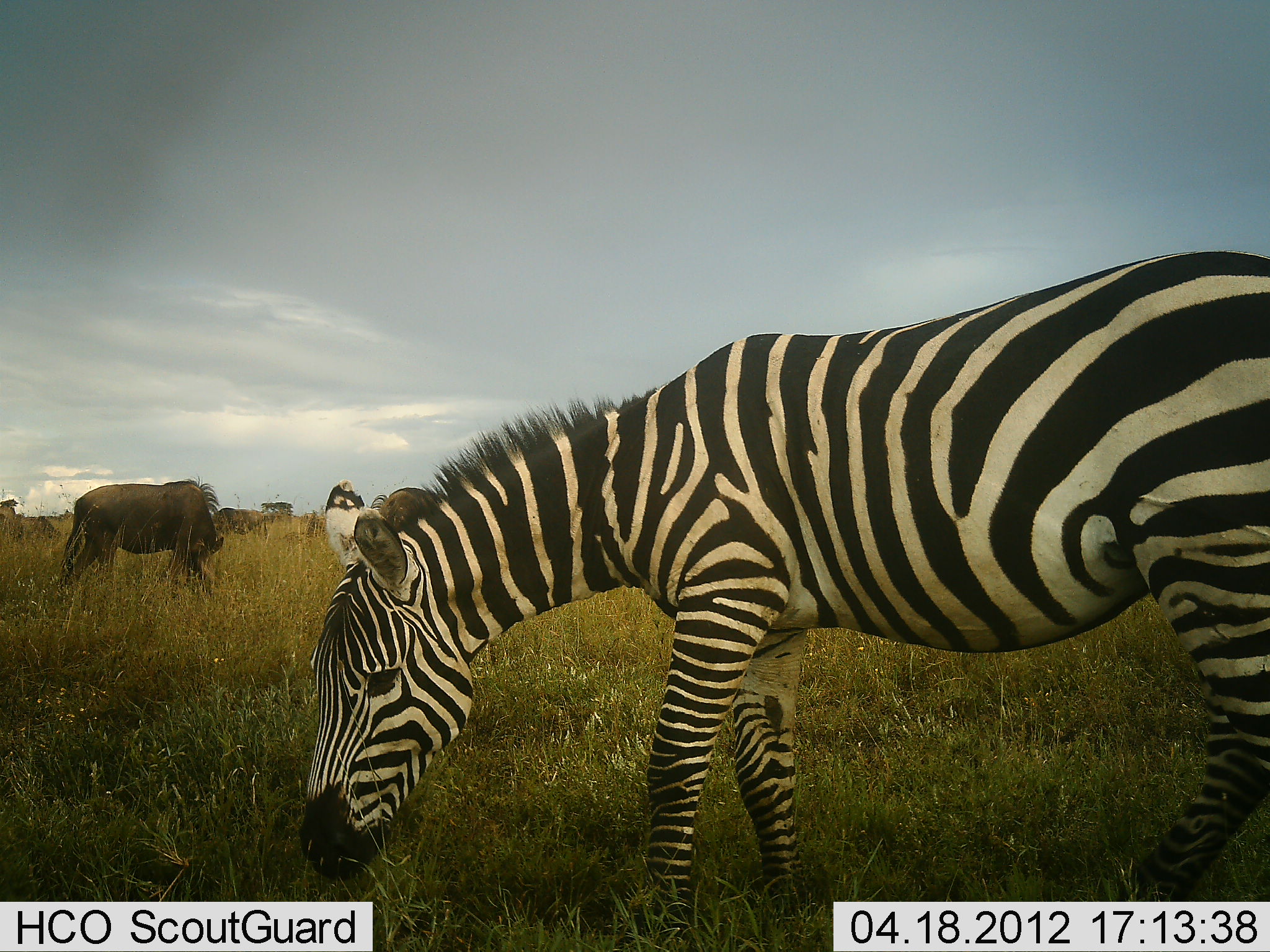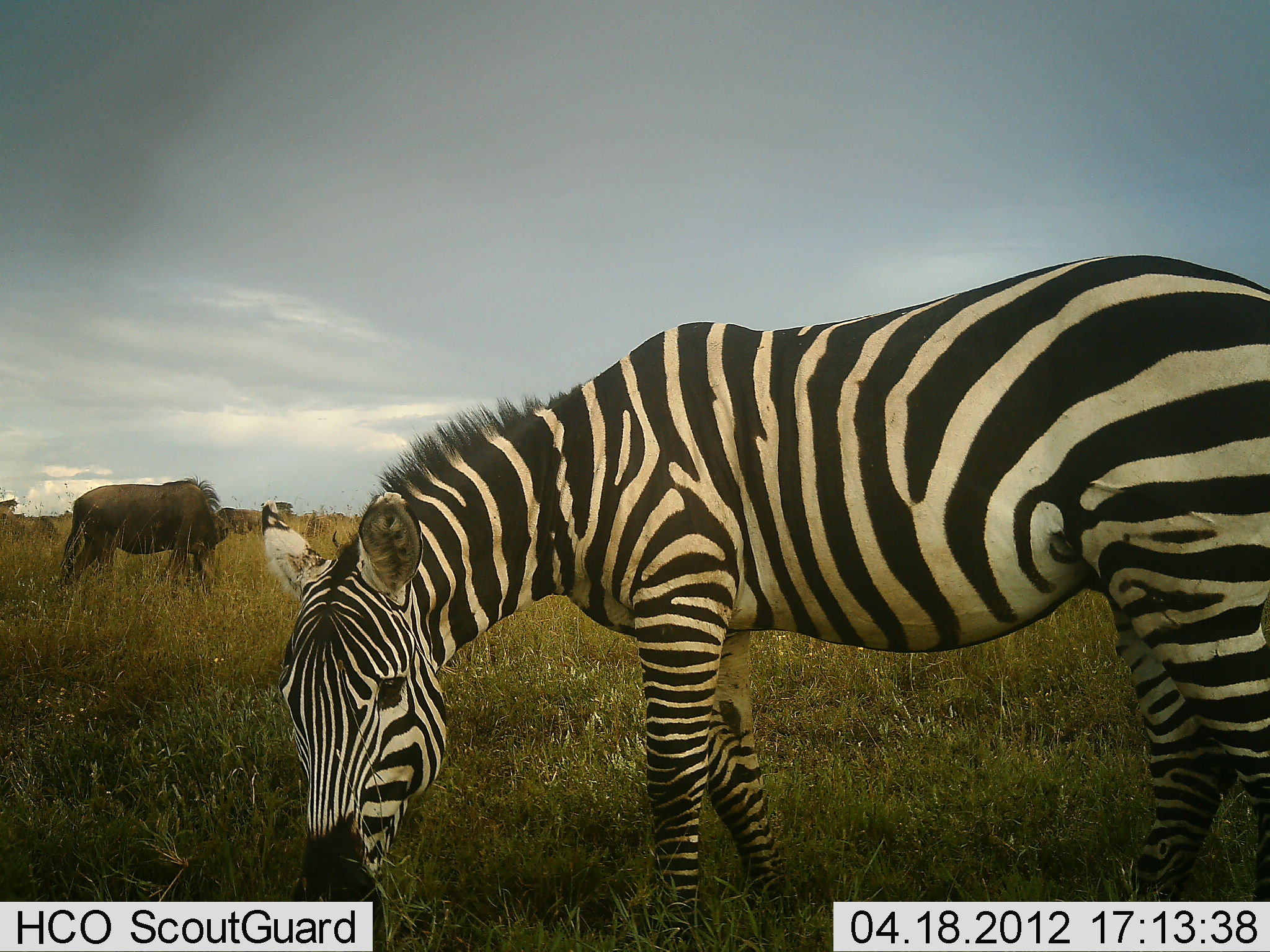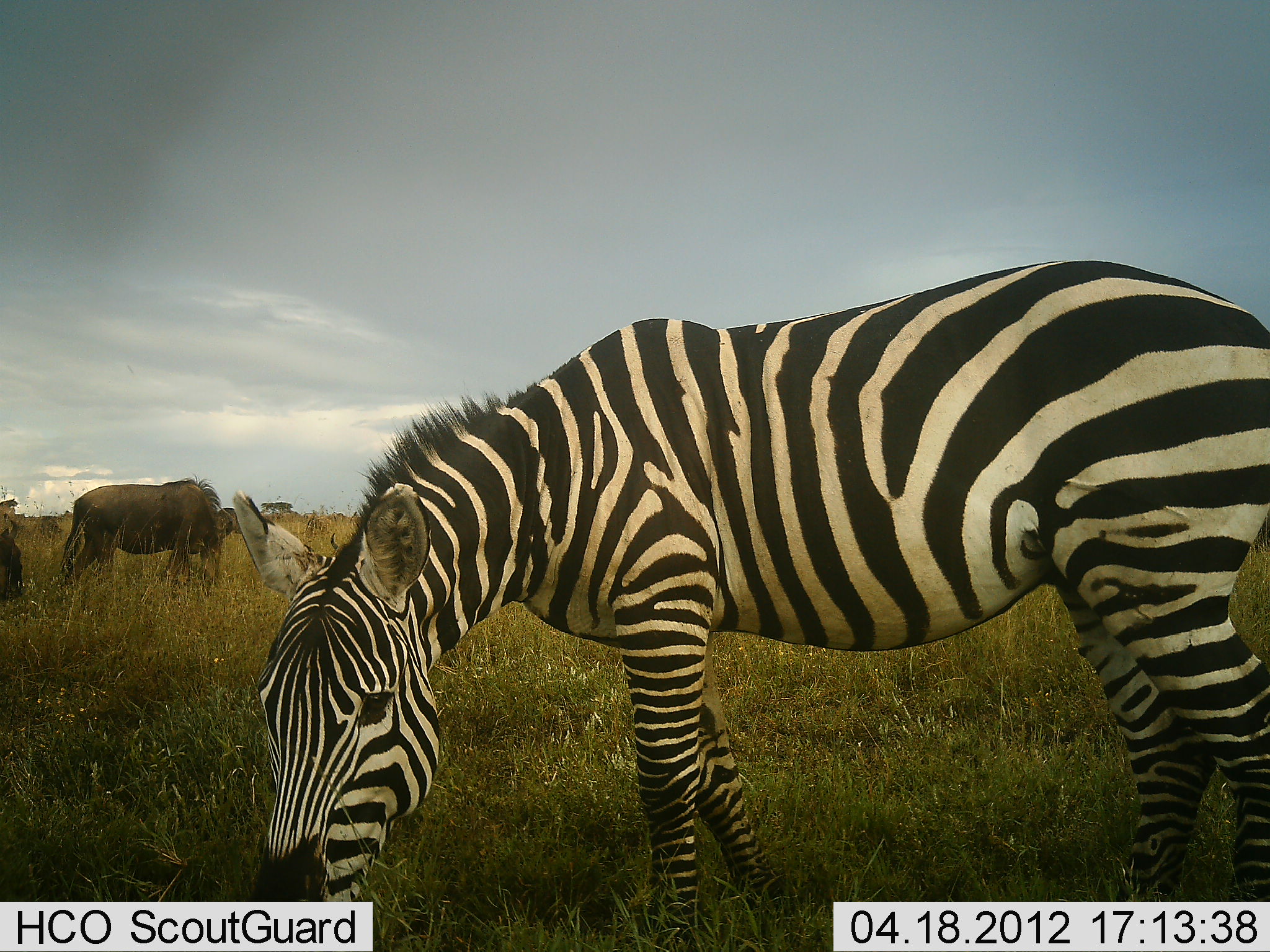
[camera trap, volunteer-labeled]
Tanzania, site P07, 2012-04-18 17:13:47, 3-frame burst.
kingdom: Animalia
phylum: Chordata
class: Mammalia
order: Artiodactyla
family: Bovidae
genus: Connochaetes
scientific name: Connochaetes taurinus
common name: blue wildebeest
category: wildebeest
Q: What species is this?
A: Wildebeest (blue wildebeest) (Connochaetes taurinus).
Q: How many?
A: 3.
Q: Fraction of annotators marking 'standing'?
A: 30%.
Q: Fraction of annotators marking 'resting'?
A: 0%.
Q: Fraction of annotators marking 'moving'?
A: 19%.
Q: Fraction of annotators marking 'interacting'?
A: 0%.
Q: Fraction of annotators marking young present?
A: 0%.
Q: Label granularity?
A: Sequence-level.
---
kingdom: Animalia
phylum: Chordata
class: Mammalia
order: Perissodactyla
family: Equidae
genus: Equus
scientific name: Equus quagga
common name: plains zebra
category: zebra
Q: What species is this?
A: Zebra (plains zebra) (Equus quagga).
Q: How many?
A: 1.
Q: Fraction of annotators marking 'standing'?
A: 13%.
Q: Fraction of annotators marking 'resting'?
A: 0%.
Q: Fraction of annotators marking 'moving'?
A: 0%.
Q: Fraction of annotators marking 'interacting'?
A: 0%.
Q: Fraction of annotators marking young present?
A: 0%.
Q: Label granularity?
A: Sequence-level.